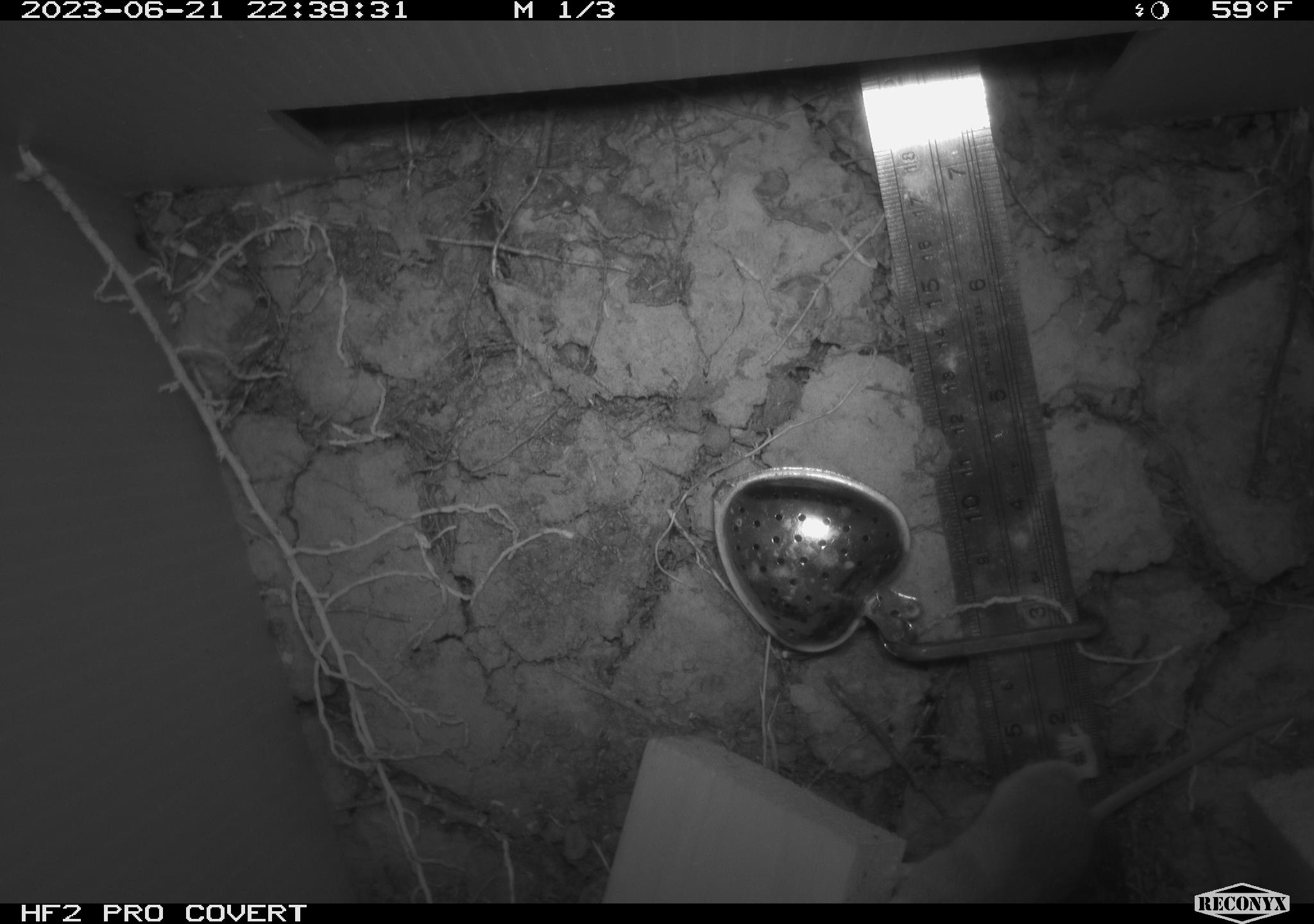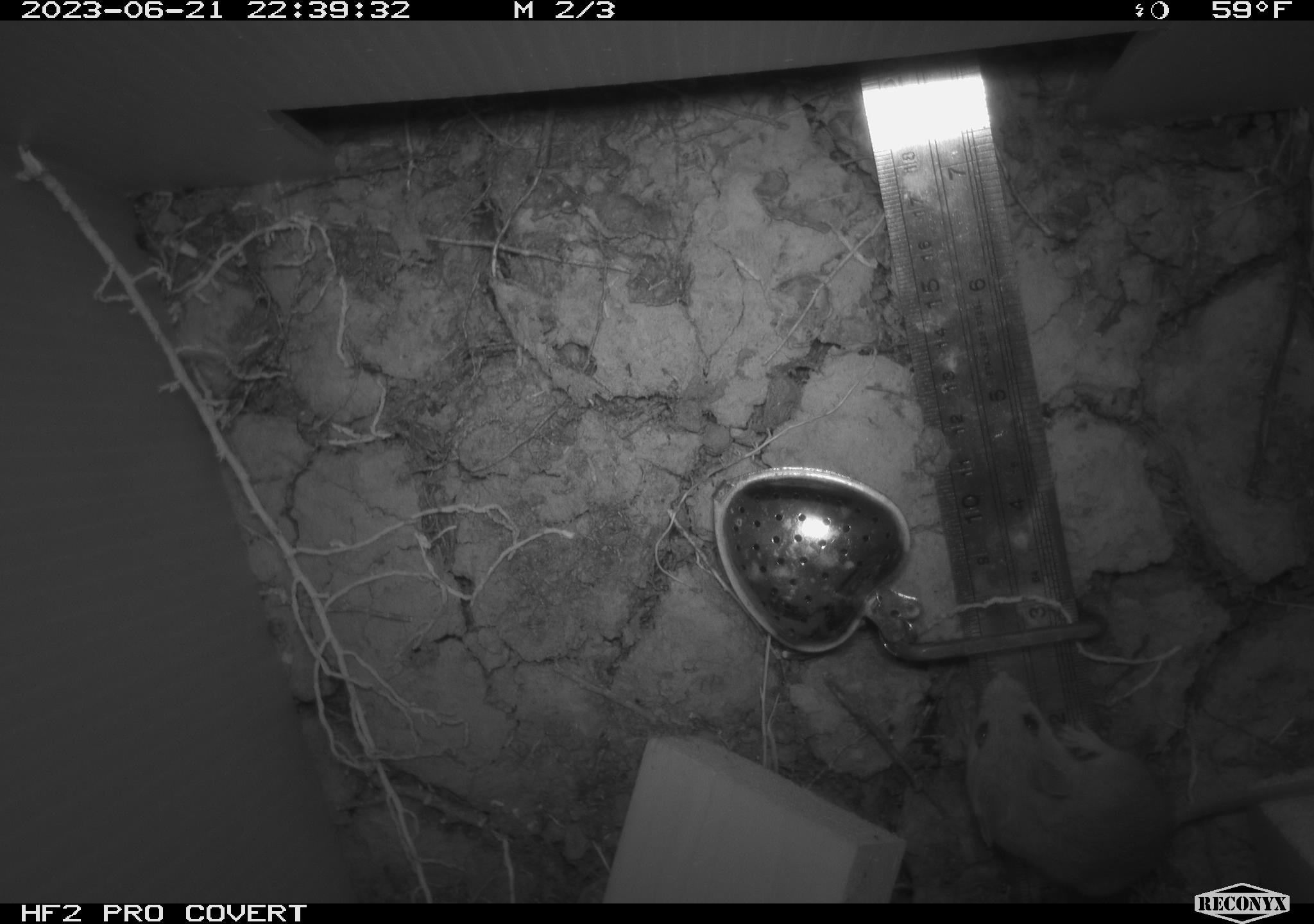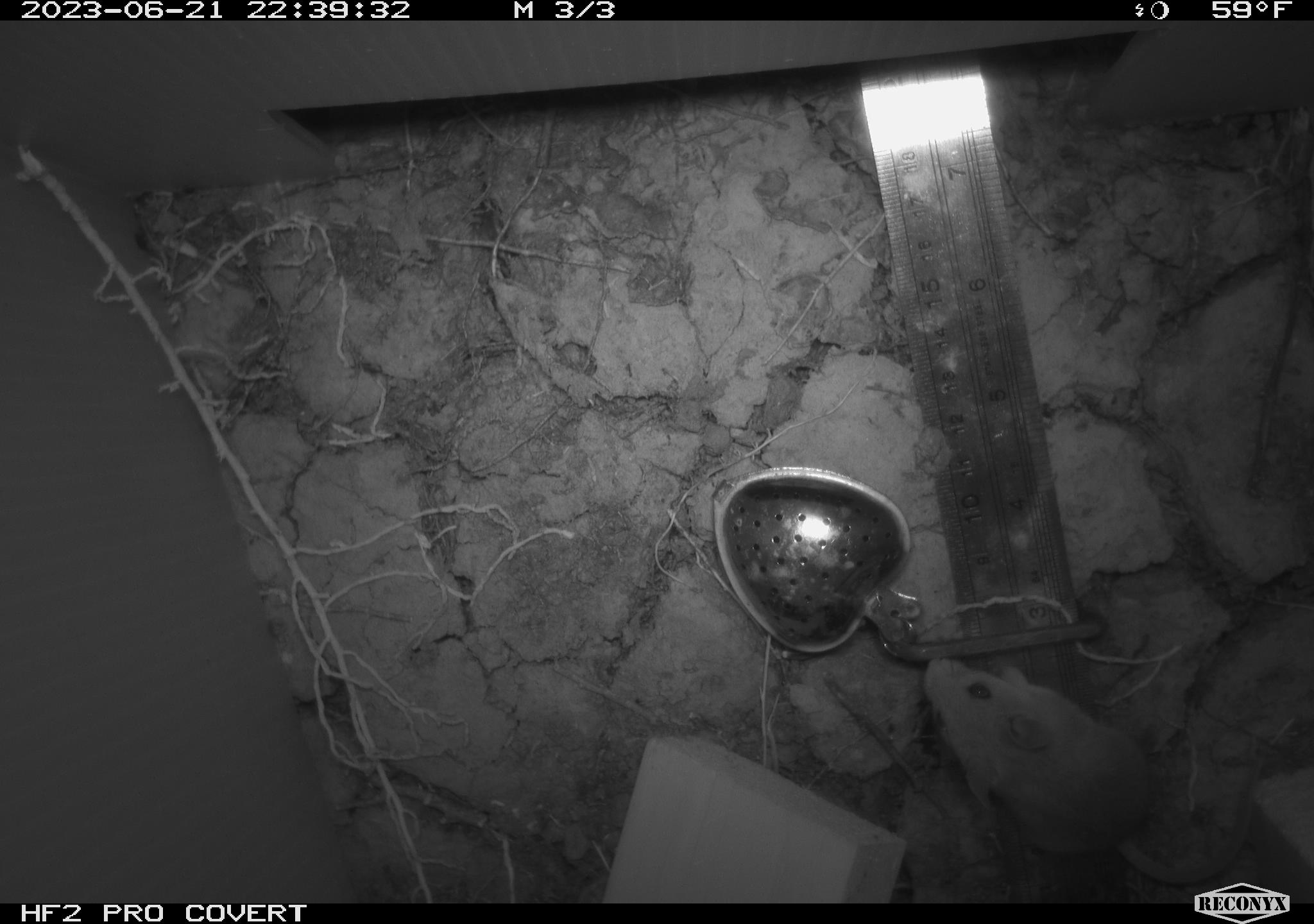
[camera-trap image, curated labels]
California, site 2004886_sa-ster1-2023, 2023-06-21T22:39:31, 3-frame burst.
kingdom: Animalia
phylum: Chordata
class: Mammalia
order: Rodentia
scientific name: Rodentia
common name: mouse species